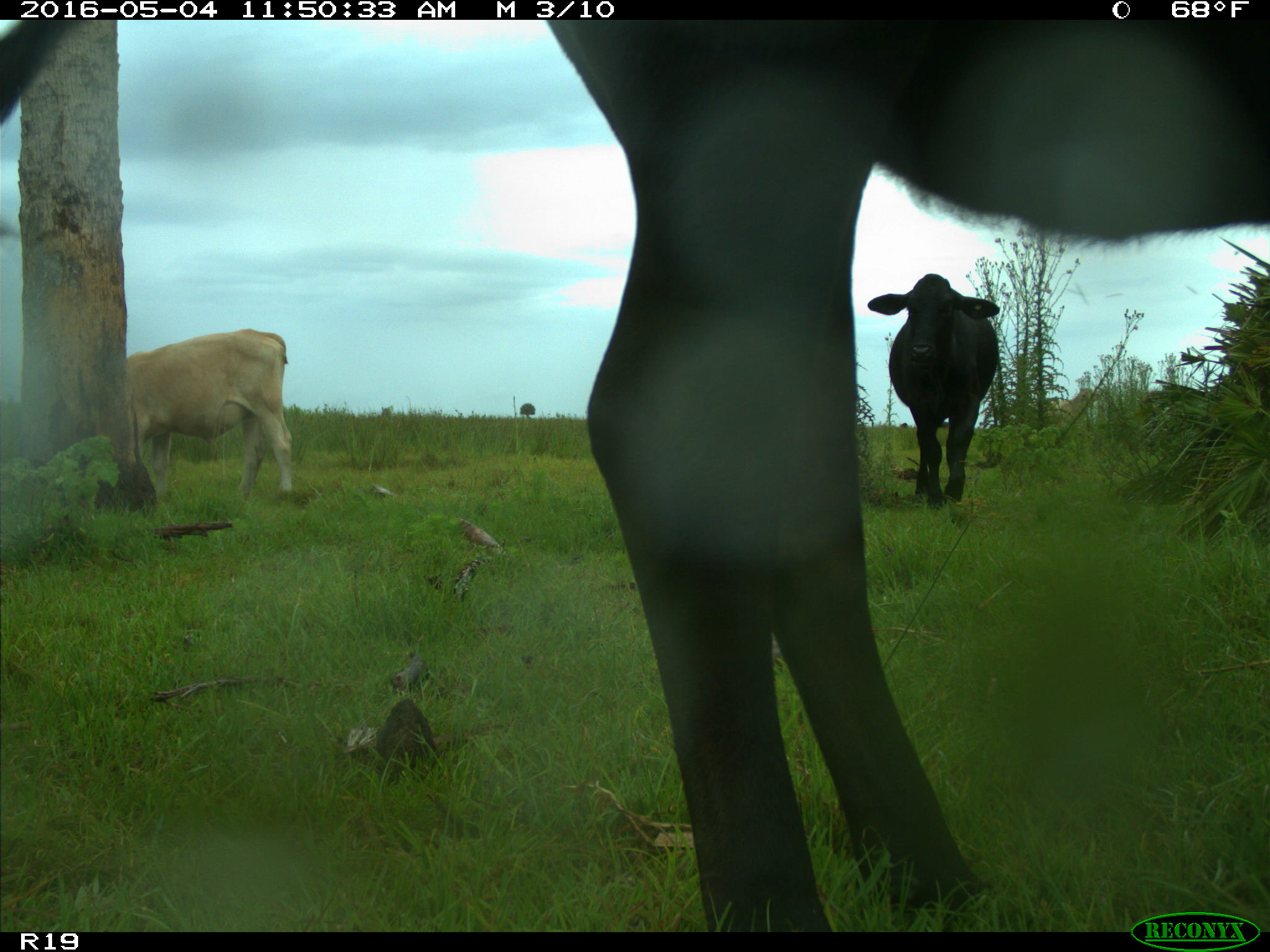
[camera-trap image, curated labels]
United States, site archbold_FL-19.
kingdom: Animalia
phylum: Chordata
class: Mammalia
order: Artiodactyla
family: Bovidae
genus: Bos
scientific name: Bos taurus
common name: domestic cow